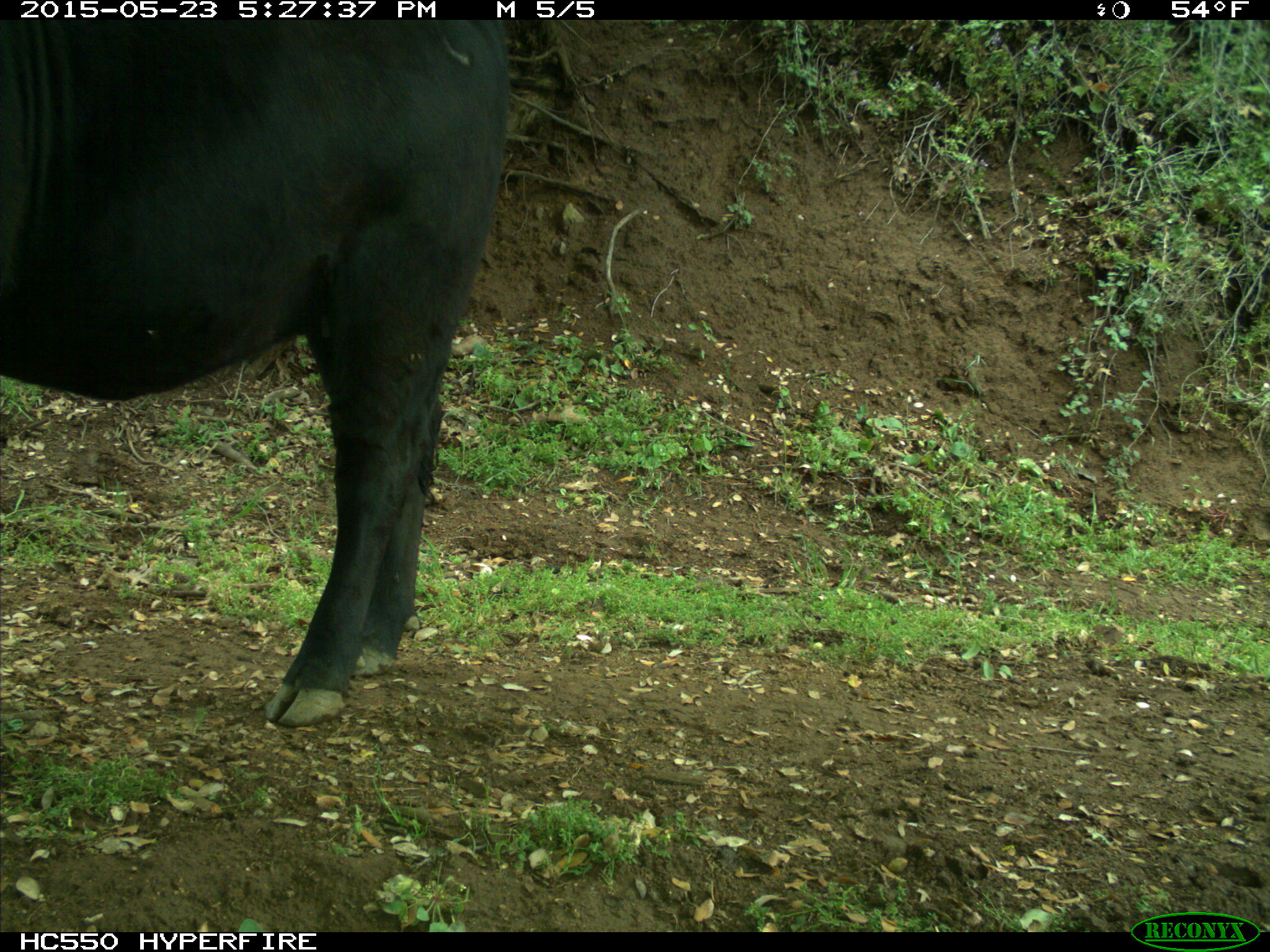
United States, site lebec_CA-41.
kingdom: Animalia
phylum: Chordata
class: Mammalia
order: Artiodactyla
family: Bovidae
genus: Bos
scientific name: Bos taurus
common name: domestic cow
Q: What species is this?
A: Bos taurus (domestic cow).